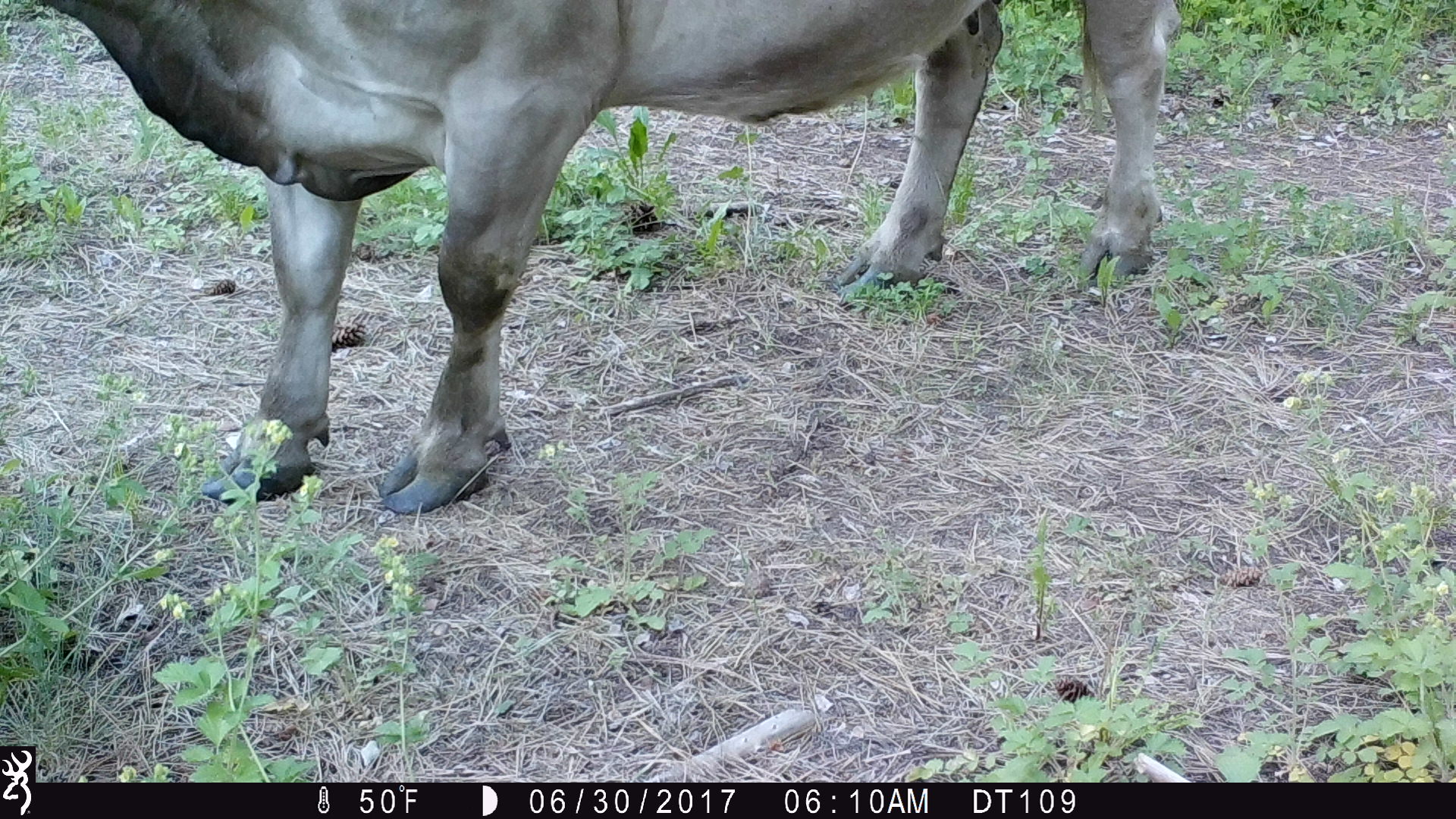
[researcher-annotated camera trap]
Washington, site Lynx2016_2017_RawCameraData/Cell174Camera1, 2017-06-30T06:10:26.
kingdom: Animalia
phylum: Chordata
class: Mammalia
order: Artiodactyla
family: Bovidae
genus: Bos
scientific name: Bos taurus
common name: domestic cattle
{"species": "domestic cattle (Bos taurus)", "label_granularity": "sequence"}